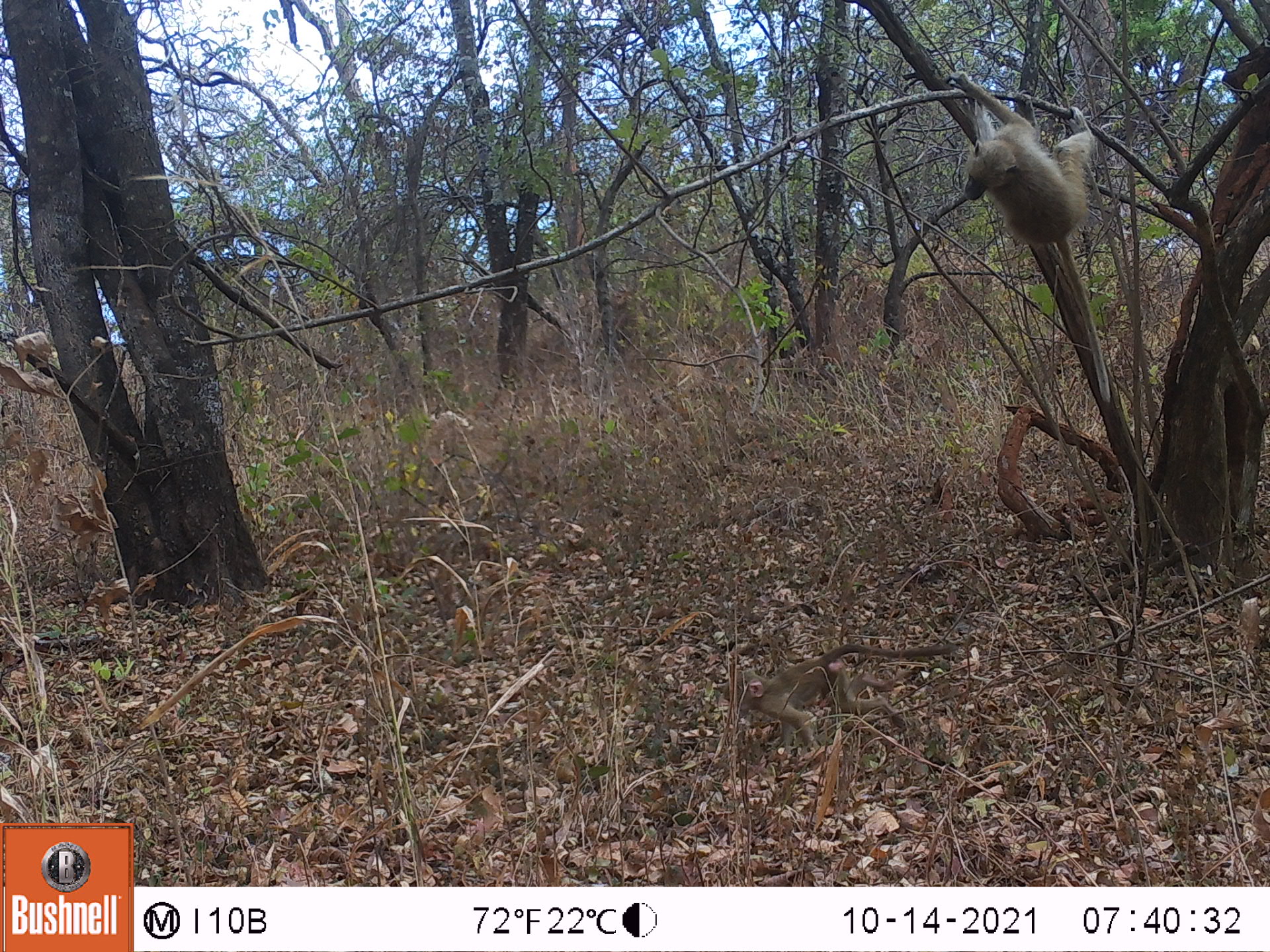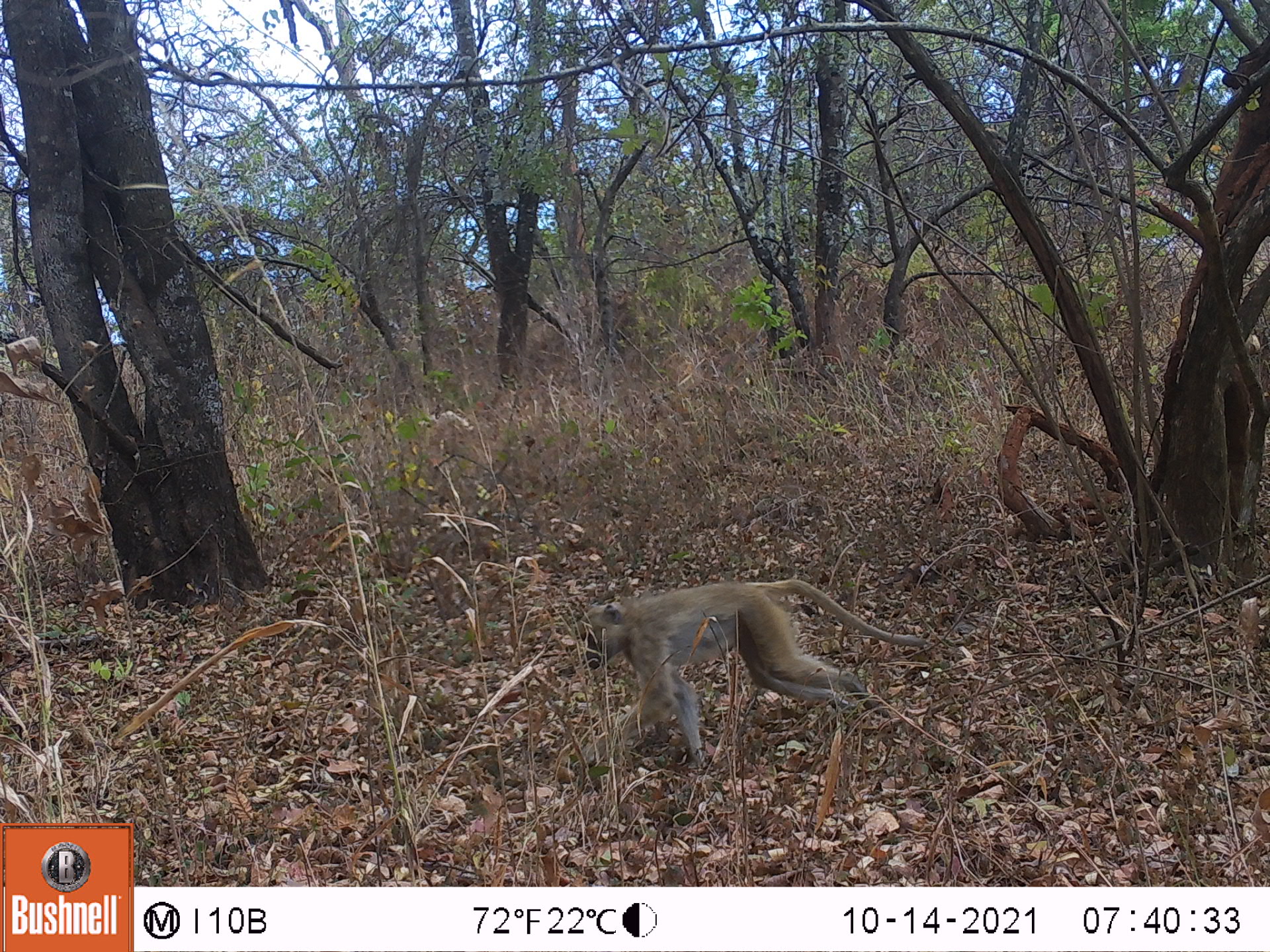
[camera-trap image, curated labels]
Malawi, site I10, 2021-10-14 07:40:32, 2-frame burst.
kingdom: Animalia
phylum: Chordata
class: Mammalia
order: Primates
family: Cercopithecidae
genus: Papio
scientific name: Papio cynocephalus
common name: yellow baboon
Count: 2.